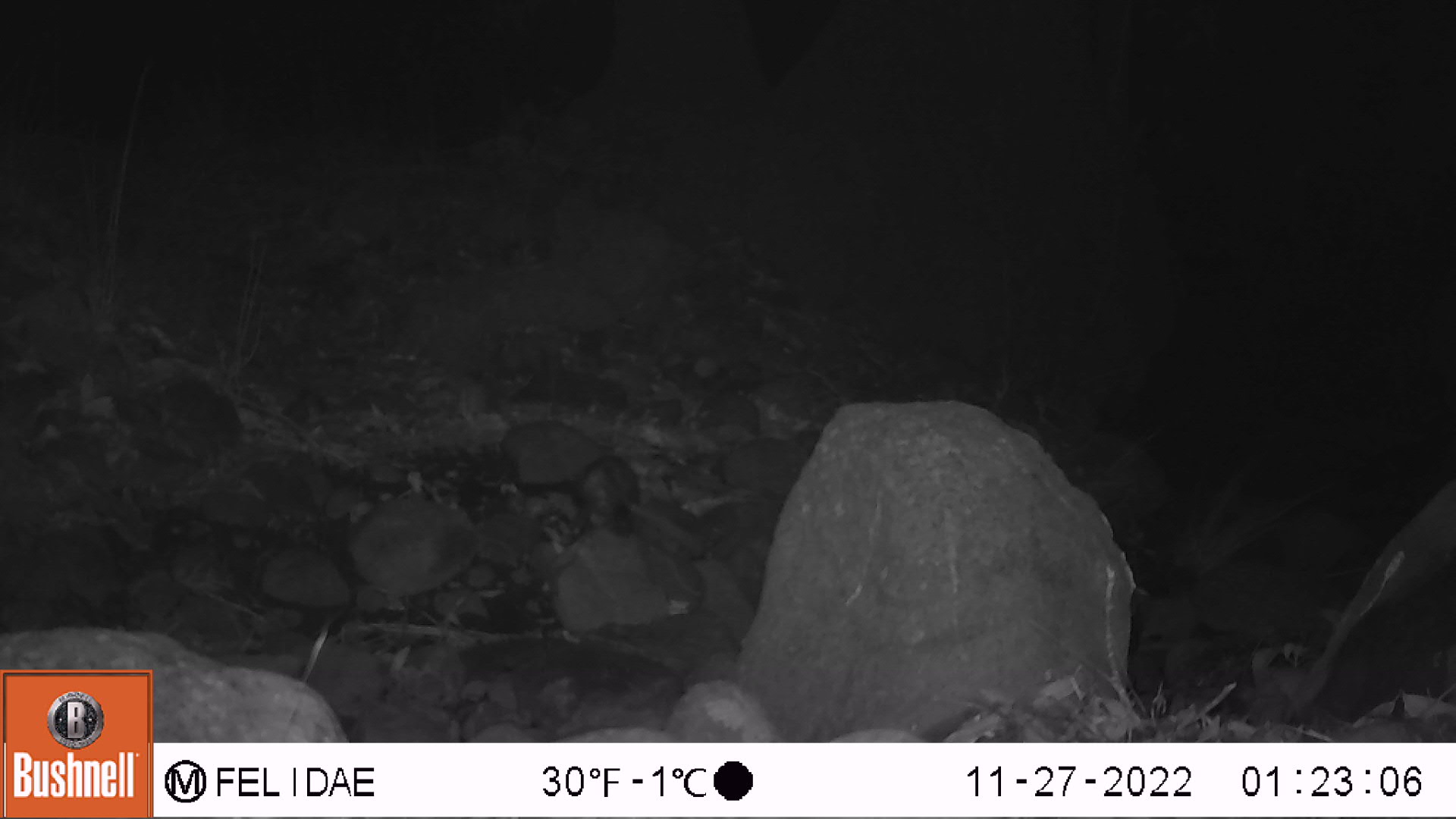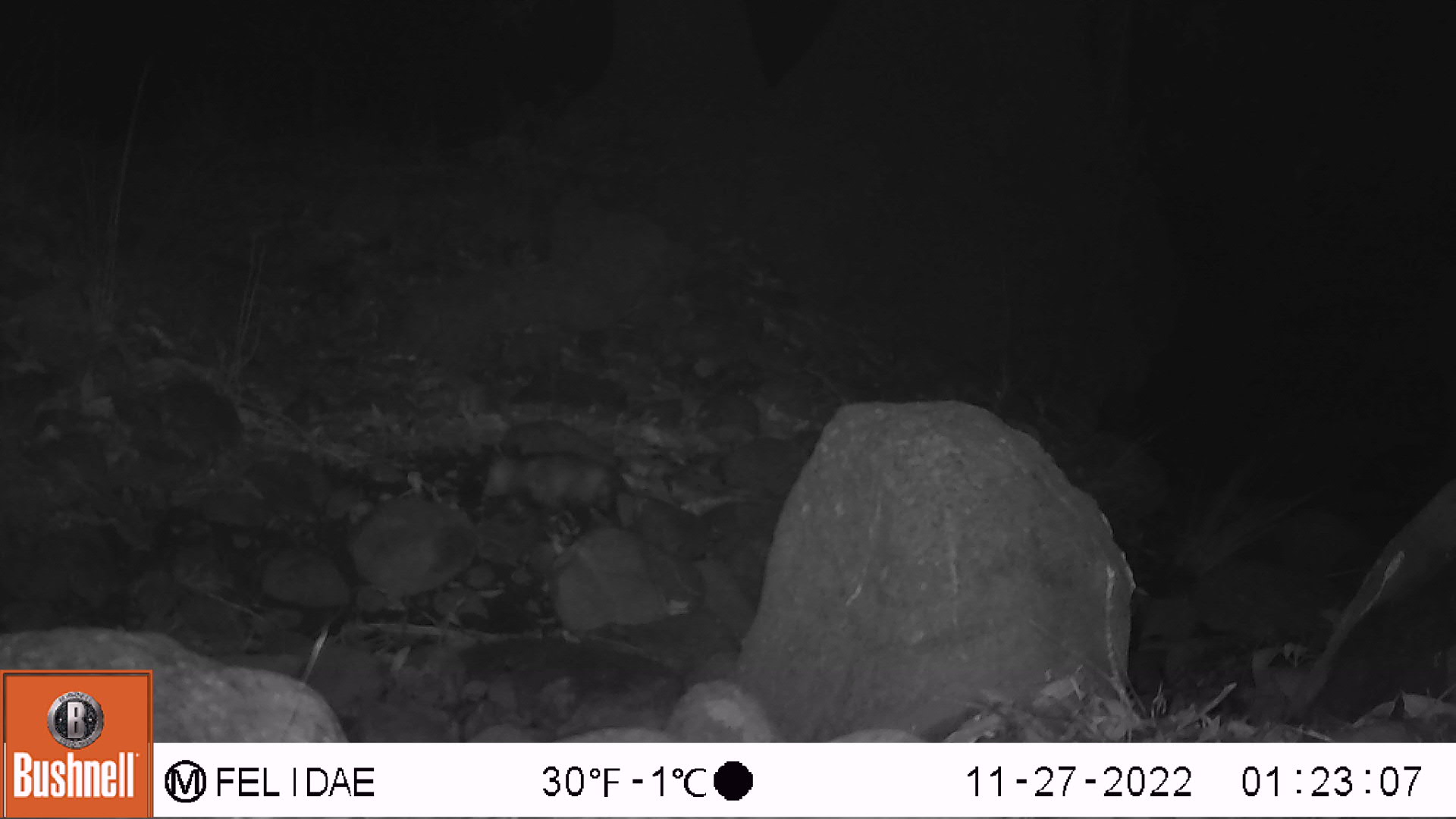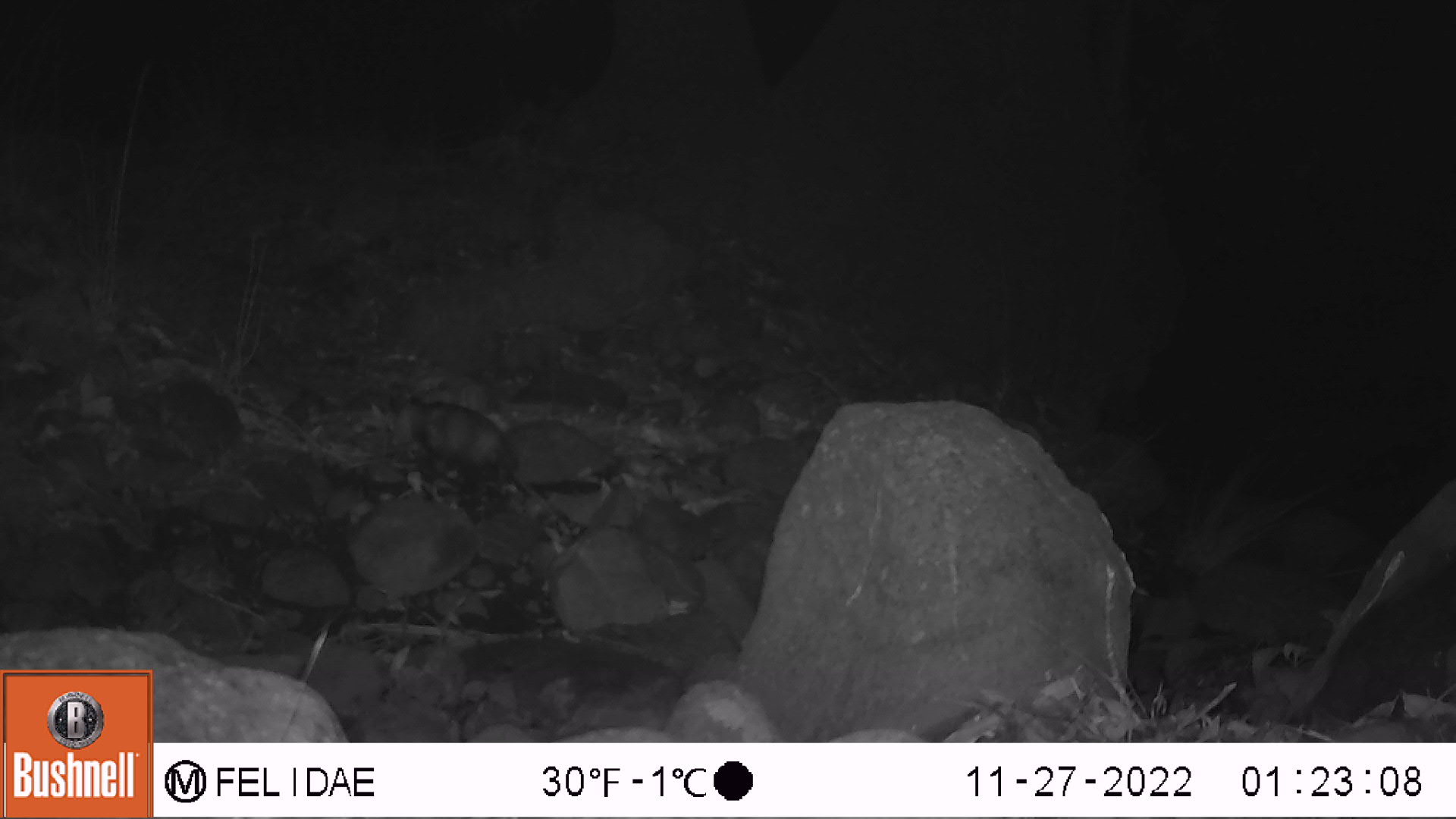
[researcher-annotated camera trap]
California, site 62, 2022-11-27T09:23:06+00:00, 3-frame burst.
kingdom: Animalia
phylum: Chordata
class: Mammalia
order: Didelphimorphia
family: Didelphidae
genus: Didelphis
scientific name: Didelphis virginiana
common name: virginia opossum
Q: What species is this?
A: Virginia opossum (Didelphis virginiana).